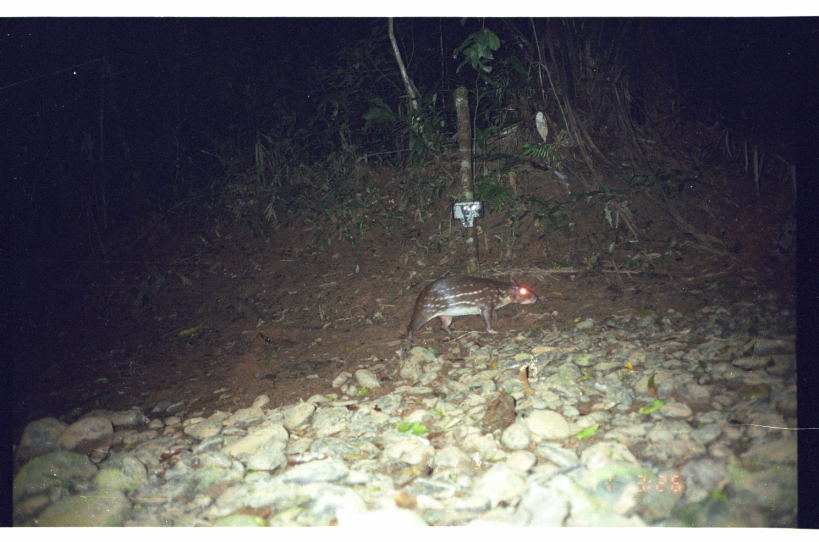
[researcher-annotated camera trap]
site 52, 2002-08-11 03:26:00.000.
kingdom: Animalia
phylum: Chordata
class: Mammalia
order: Rodentia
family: Cuniculidae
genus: Cuniculus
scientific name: Cuniculus paca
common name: spotted paca